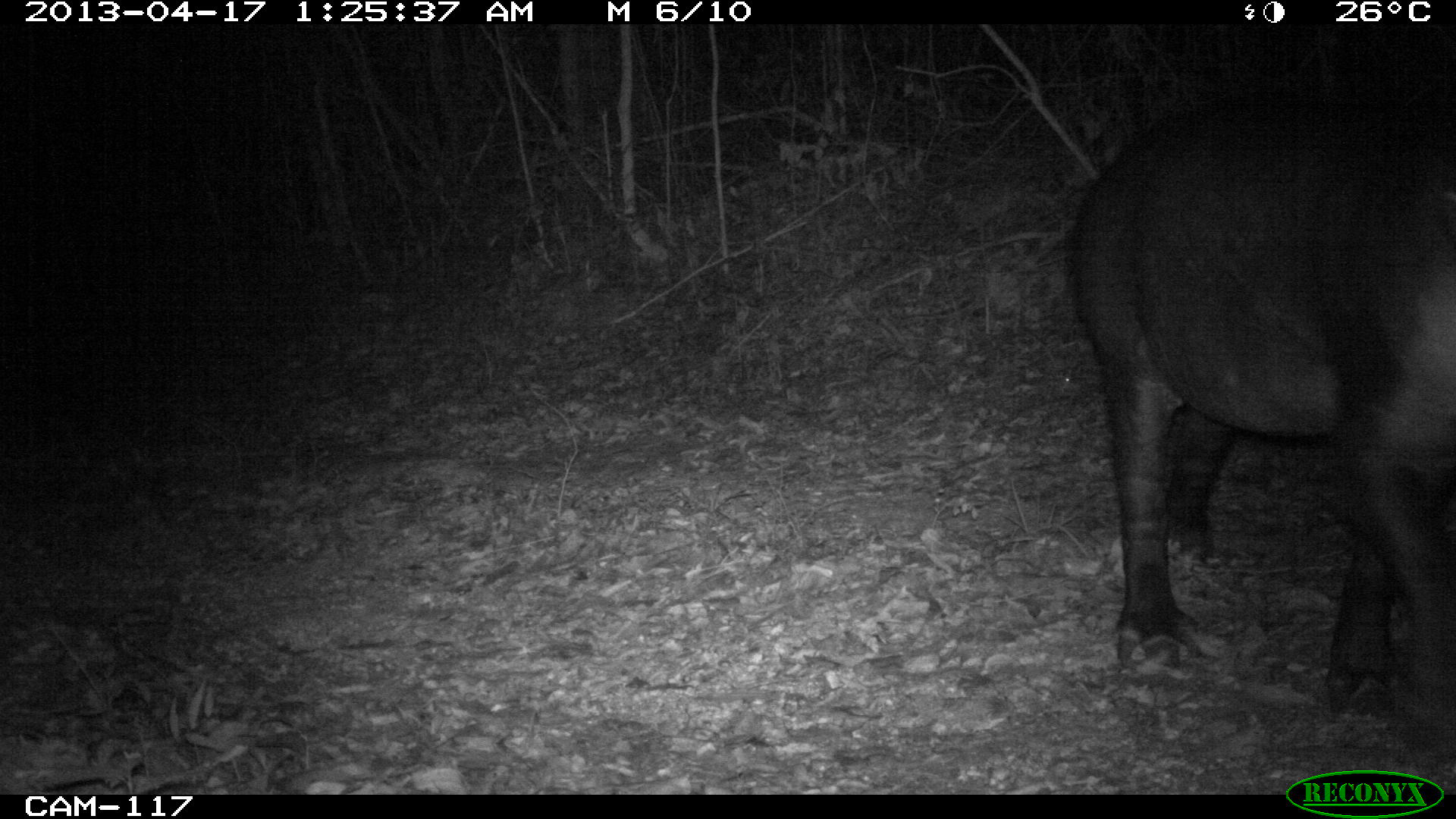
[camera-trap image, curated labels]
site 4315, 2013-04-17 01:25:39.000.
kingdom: Animalia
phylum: Chordata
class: Mammalia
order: Perissodactyla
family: Tapiridae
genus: Tapirus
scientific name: Tapirus bairdii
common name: baird's tapir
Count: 1.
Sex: male.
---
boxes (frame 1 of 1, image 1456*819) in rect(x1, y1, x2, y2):
tapirus bairdii: rect(1062, 78, 1454, 764)